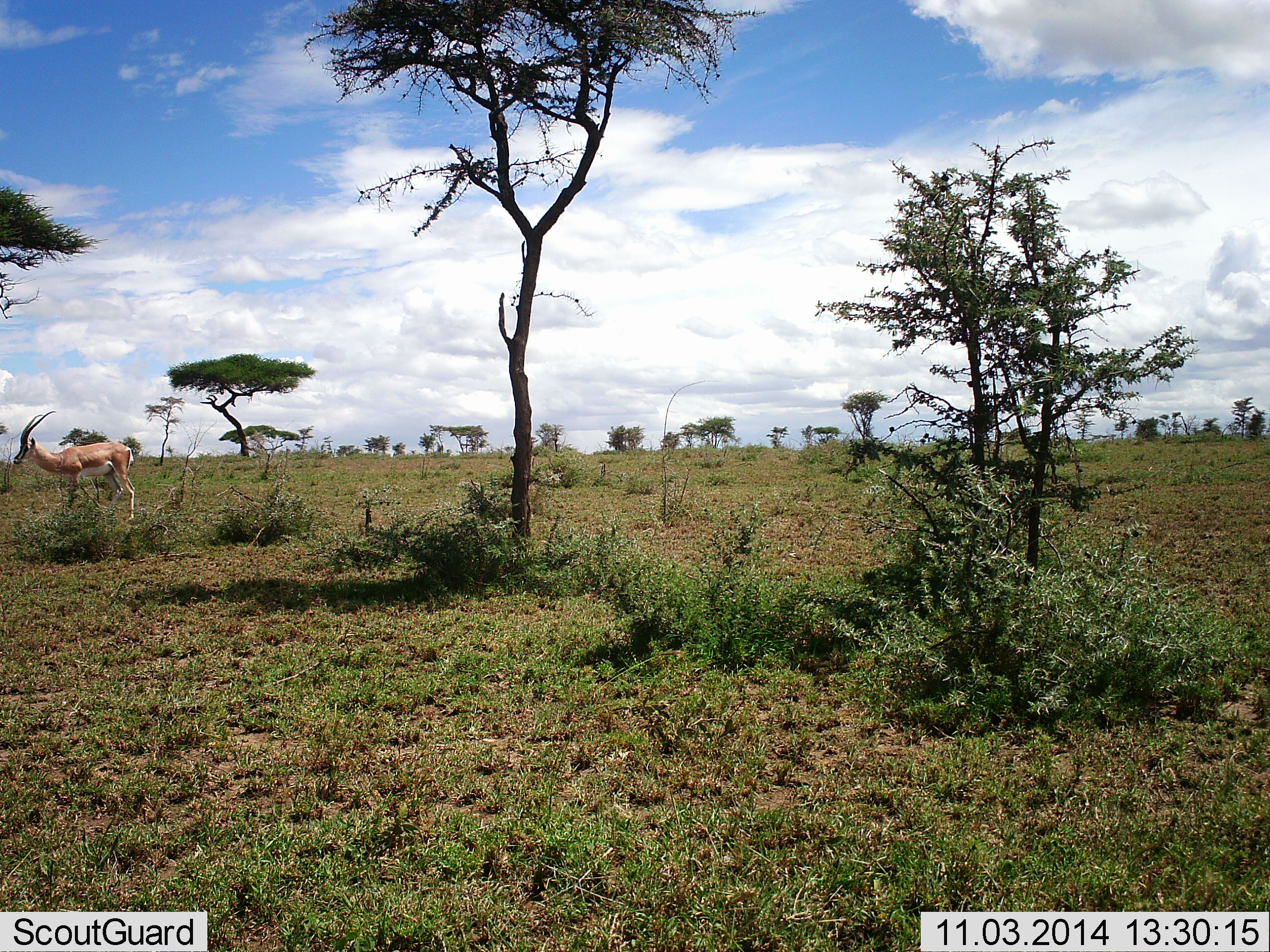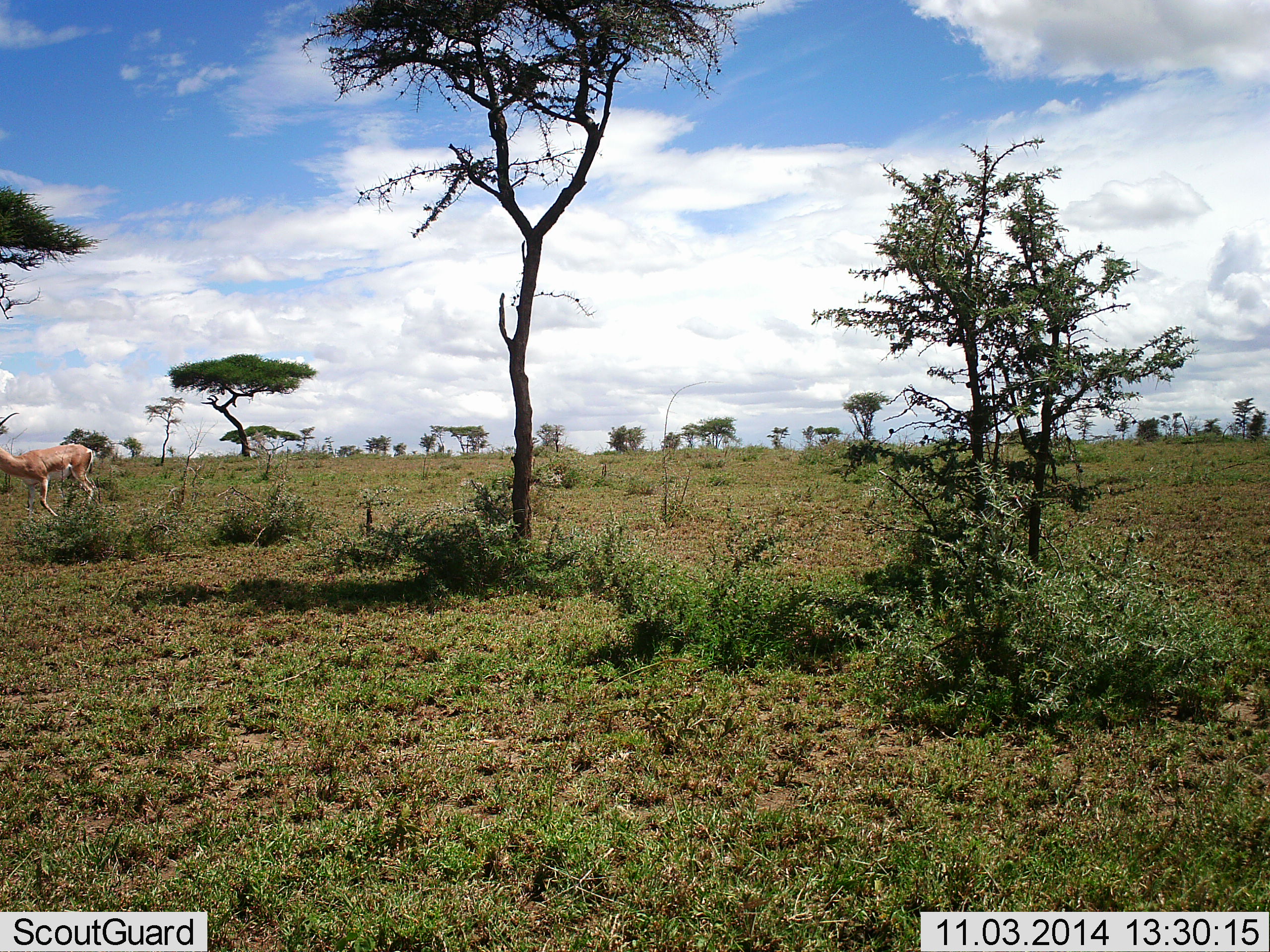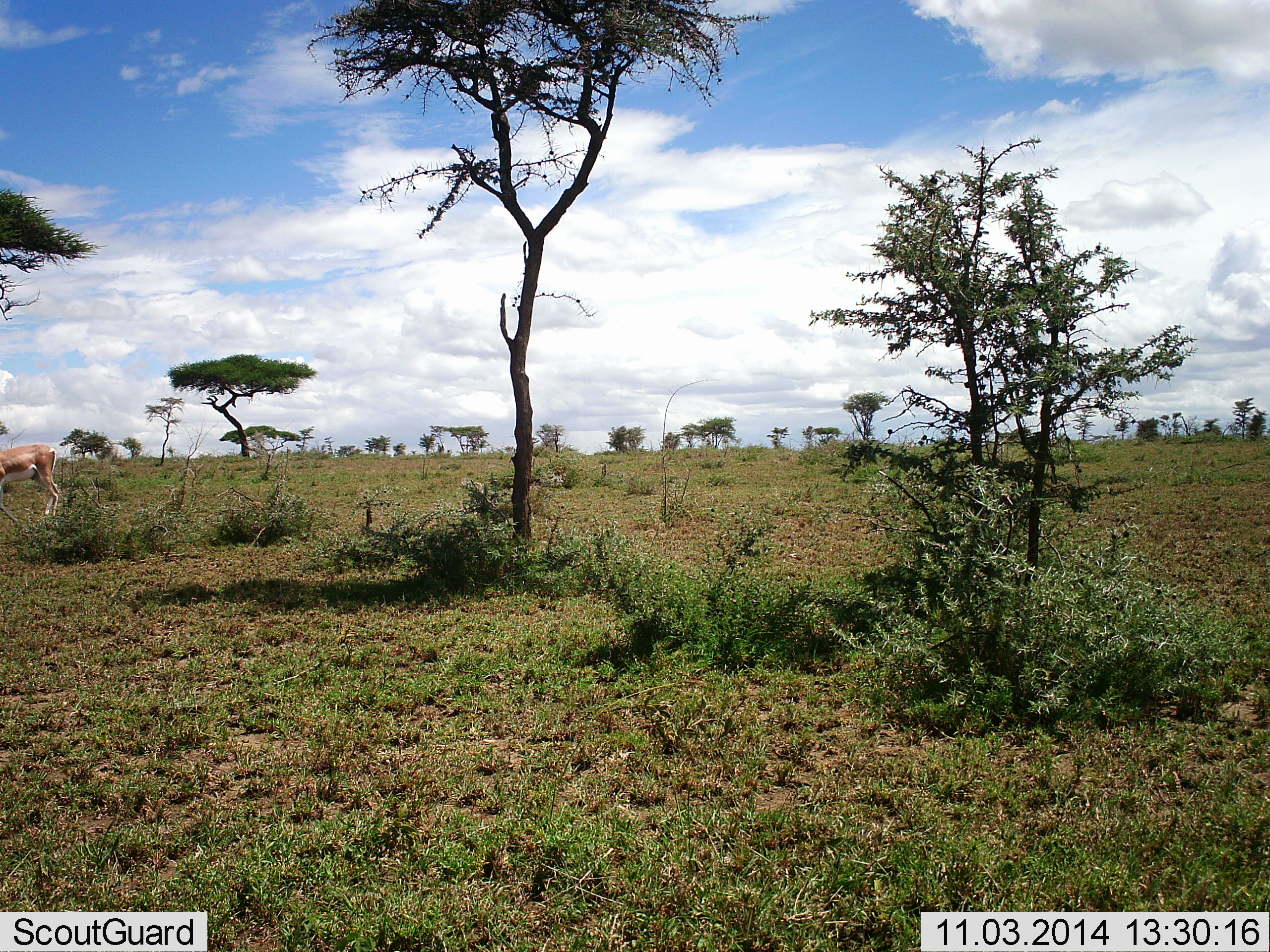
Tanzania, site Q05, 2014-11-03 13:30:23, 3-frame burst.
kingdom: Animalia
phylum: Chordata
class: Mammalia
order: Artiodactyla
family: Bovidae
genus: Nanger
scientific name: Nanger granti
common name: grant's gazelle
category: gazellegrants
Gazellegrants (grant's gazelle) (Nanger granti), count 1. Behavior (volunteer vote fractions): standing 10%, resting 0%, moving 90%, interacting 0%. Young present (vote fraction): 0%. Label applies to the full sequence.